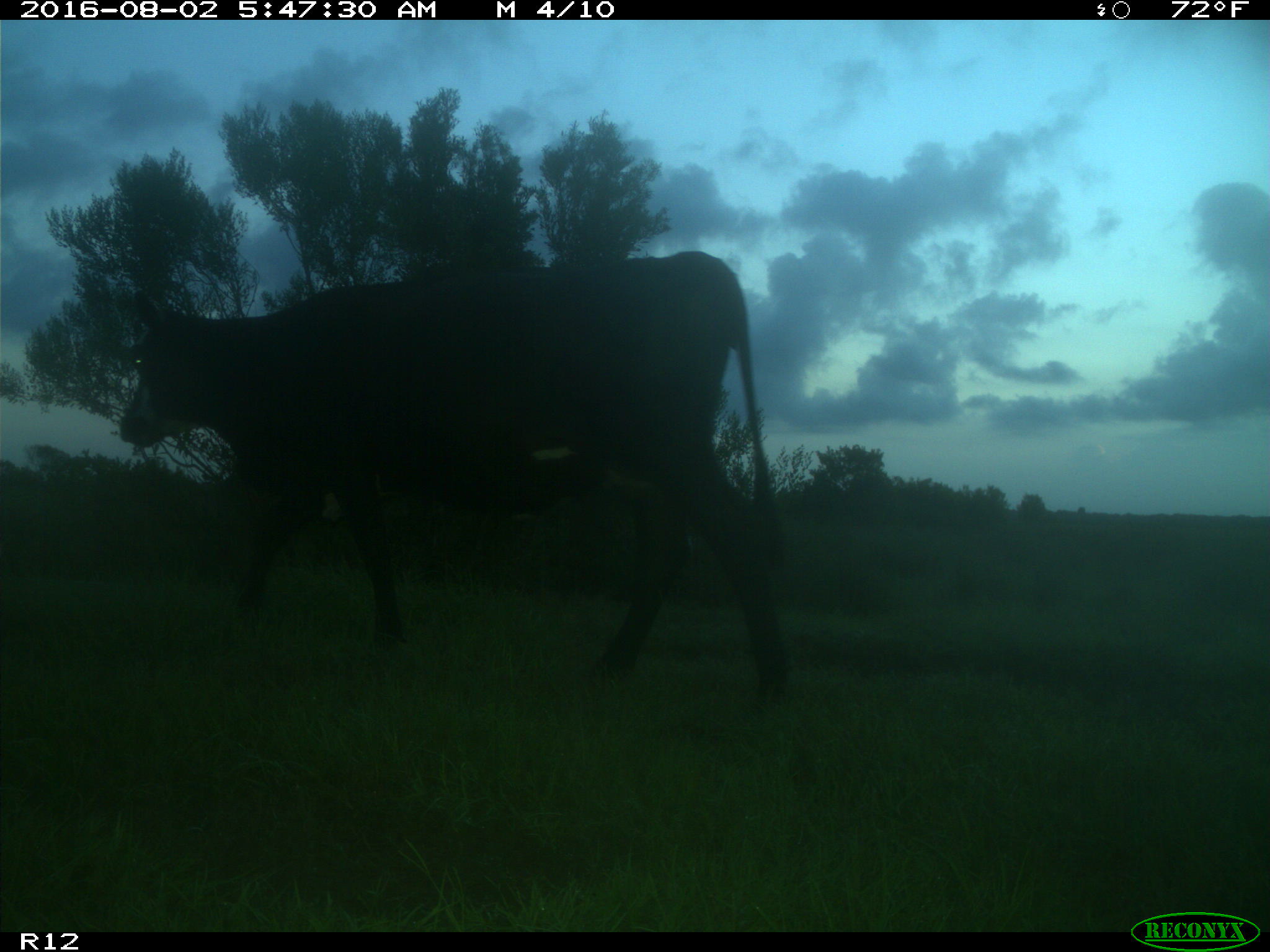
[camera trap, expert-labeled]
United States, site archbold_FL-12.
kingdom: Animalia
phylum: Chordata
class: Mammalia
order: Artiodactyla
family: Bovidae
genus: Bos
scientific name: Bos taurus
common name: domestic cow